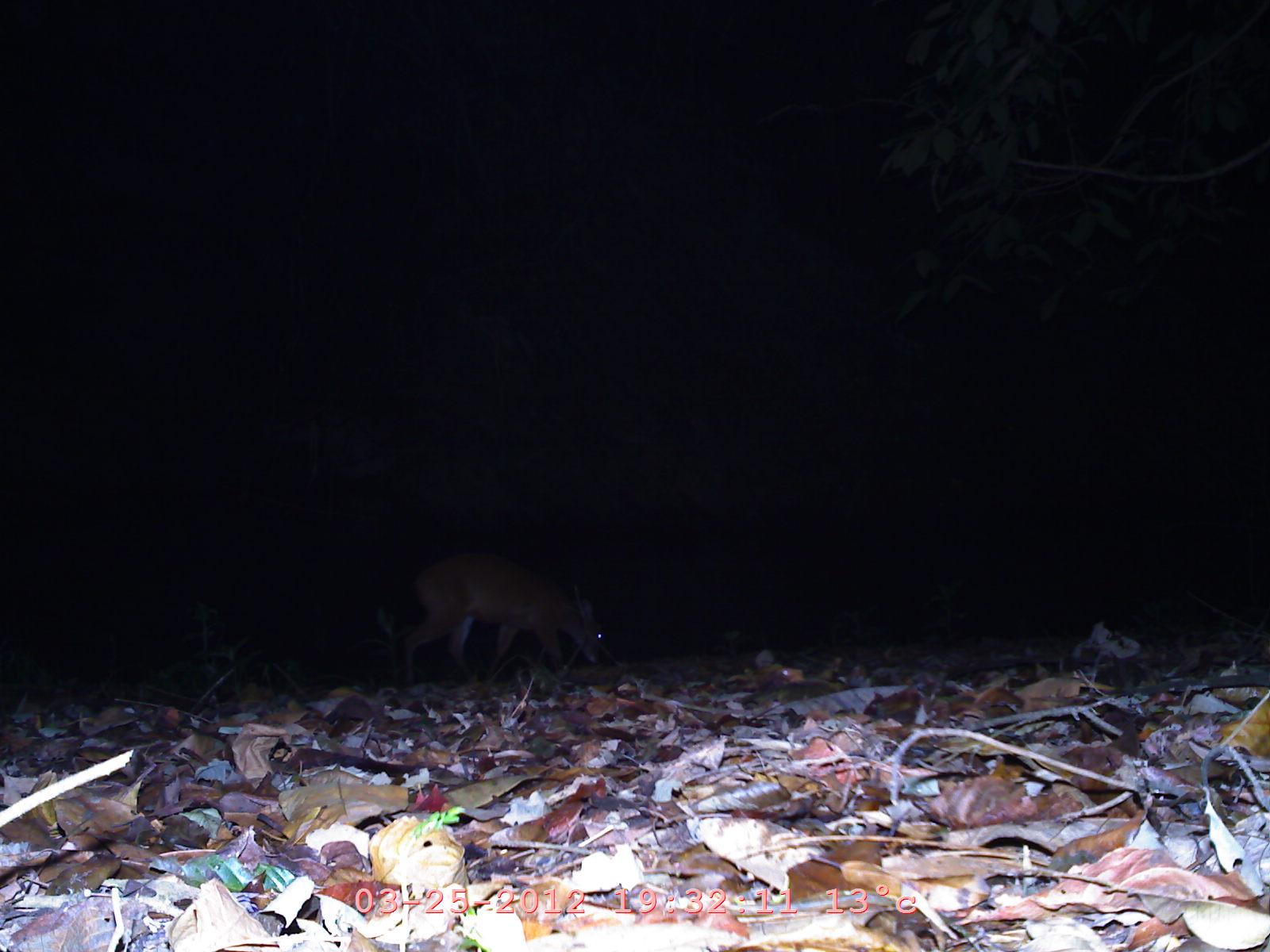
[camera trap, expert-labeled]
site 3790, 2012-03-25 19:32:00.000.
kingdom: Animalia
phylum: Chordata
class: Mammalia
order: Artiodactyla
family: Cervidae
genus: Muntiacus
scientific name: Muntiacus muntjak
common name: southern red muntjac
Muntiacus muntjak (southern red muntjac), count 1.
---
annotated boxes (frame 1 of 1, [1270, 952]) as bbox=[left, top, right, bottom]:
muntiacus muntjak: bbox=[402, 558, 606, 674]